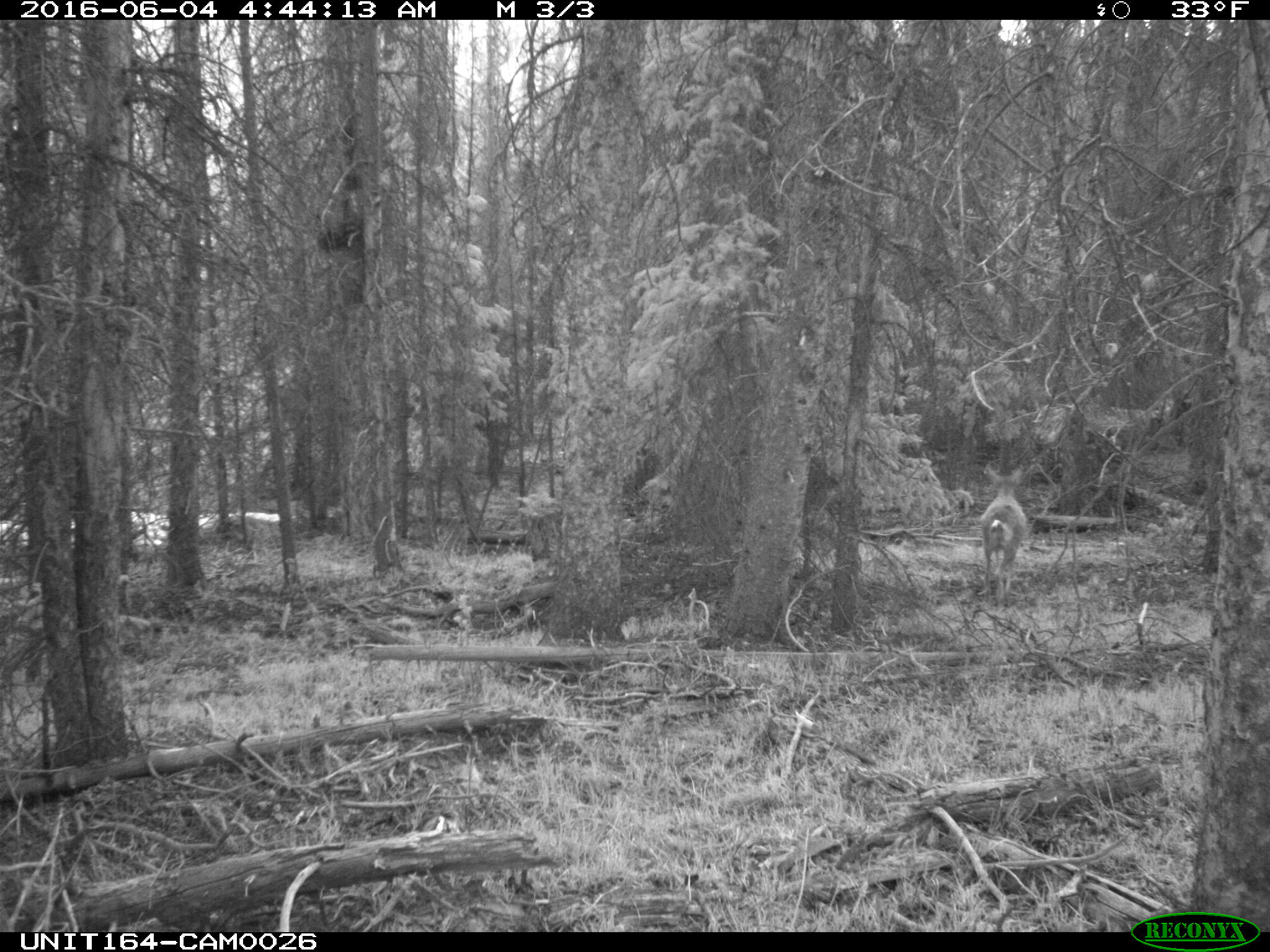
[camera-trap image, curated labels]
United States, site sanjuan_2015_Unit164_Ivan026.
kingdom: Animalia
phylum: Chordata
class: Mammalia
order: Artiodactyla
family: Cervidae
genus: Odocoileus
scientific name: Odocoileus hemionus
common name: mule deer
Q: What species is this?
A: Odocoileus hemionus (mule deer).